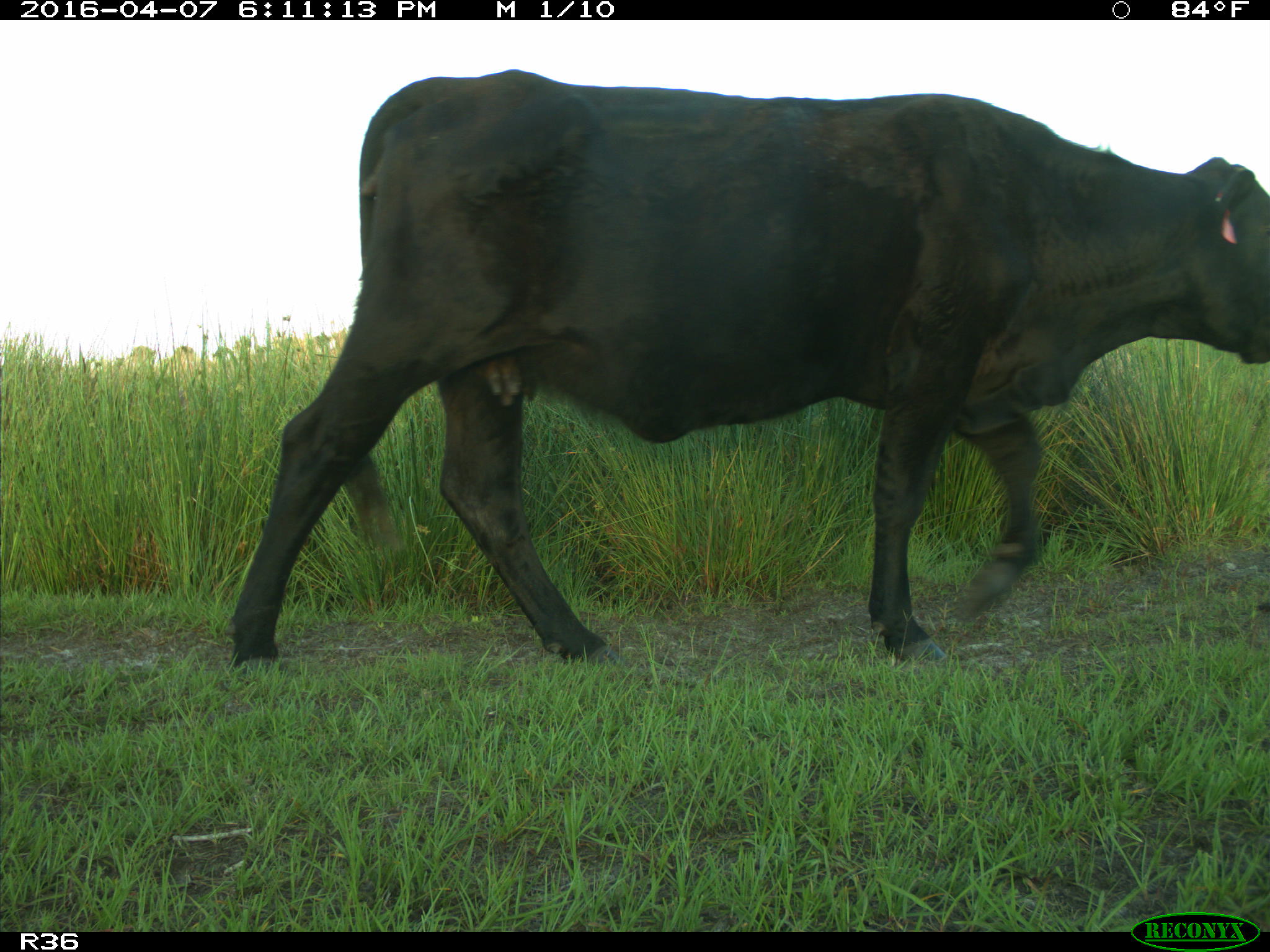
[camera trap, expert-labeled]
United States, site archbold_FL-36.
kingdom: Animalia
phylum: Chordata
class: Mammalia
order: Artiodactyla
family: Bovidae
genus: Bos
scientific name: Bos taurus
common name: domestic cow